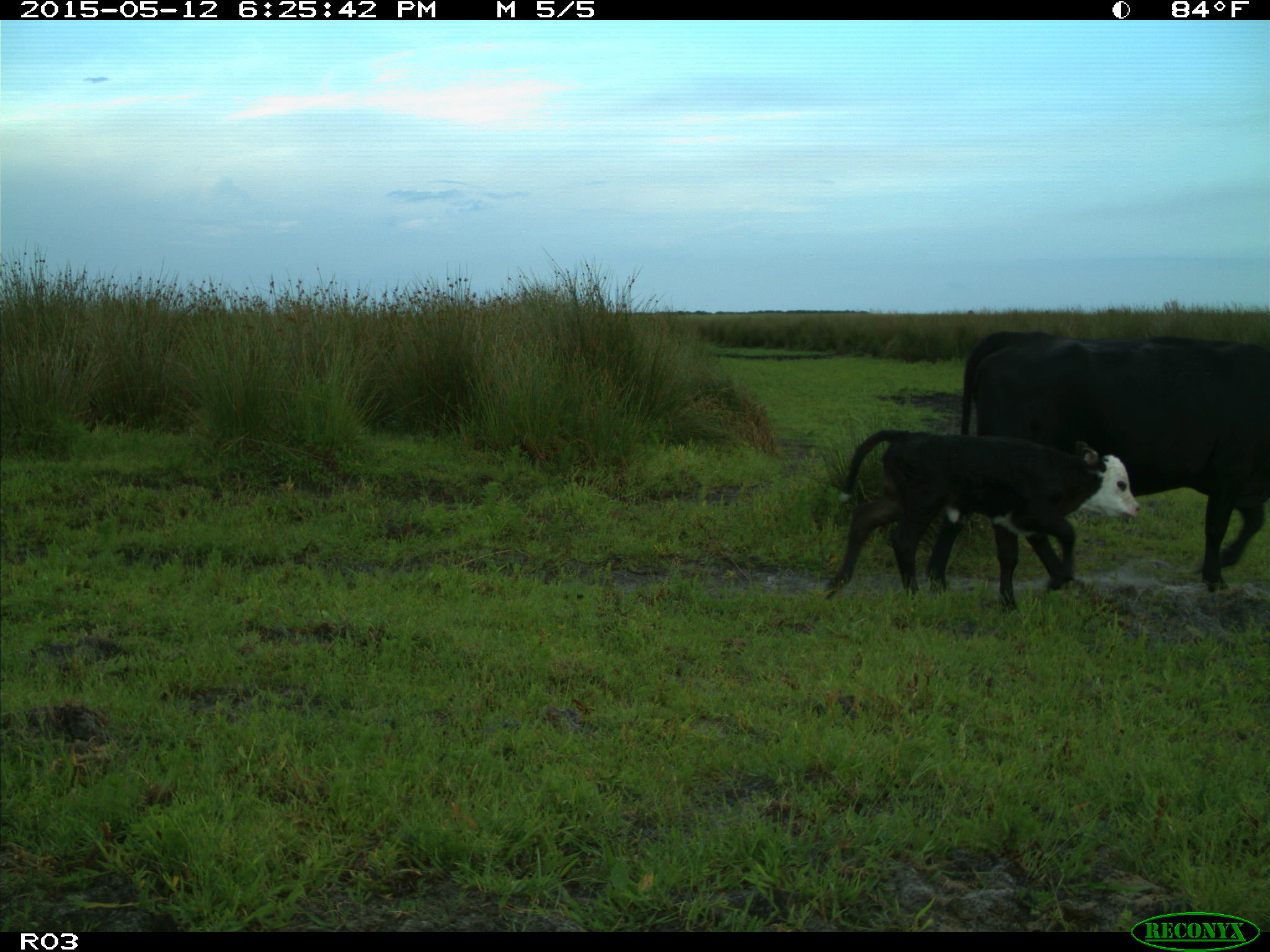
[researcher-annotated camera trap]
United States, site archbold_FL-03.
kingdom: Animalia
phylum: Chordata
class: Mammalia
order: Artiodactyla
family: Bovidae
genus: Bos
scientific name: Bos taurus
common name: domestic cow